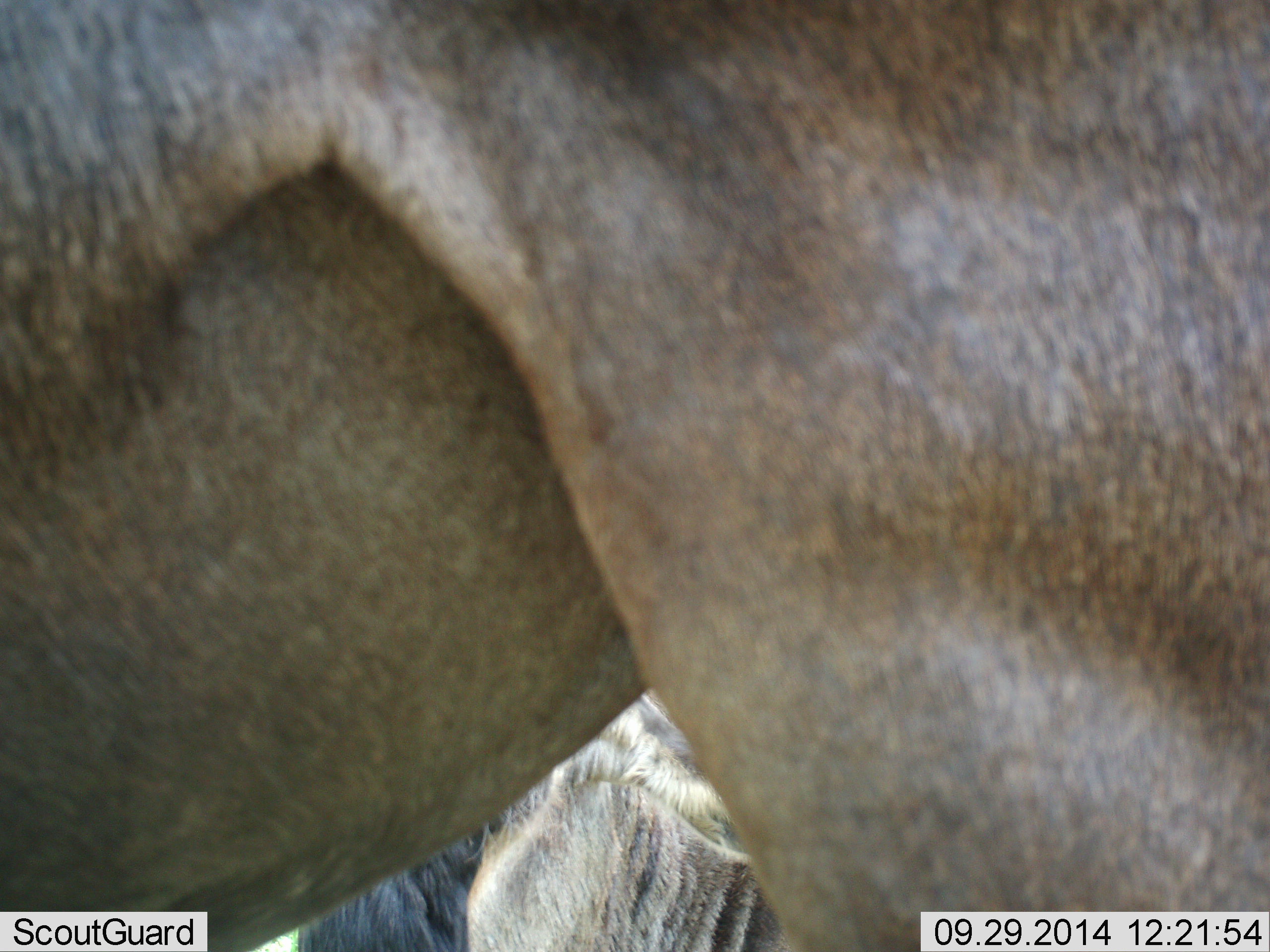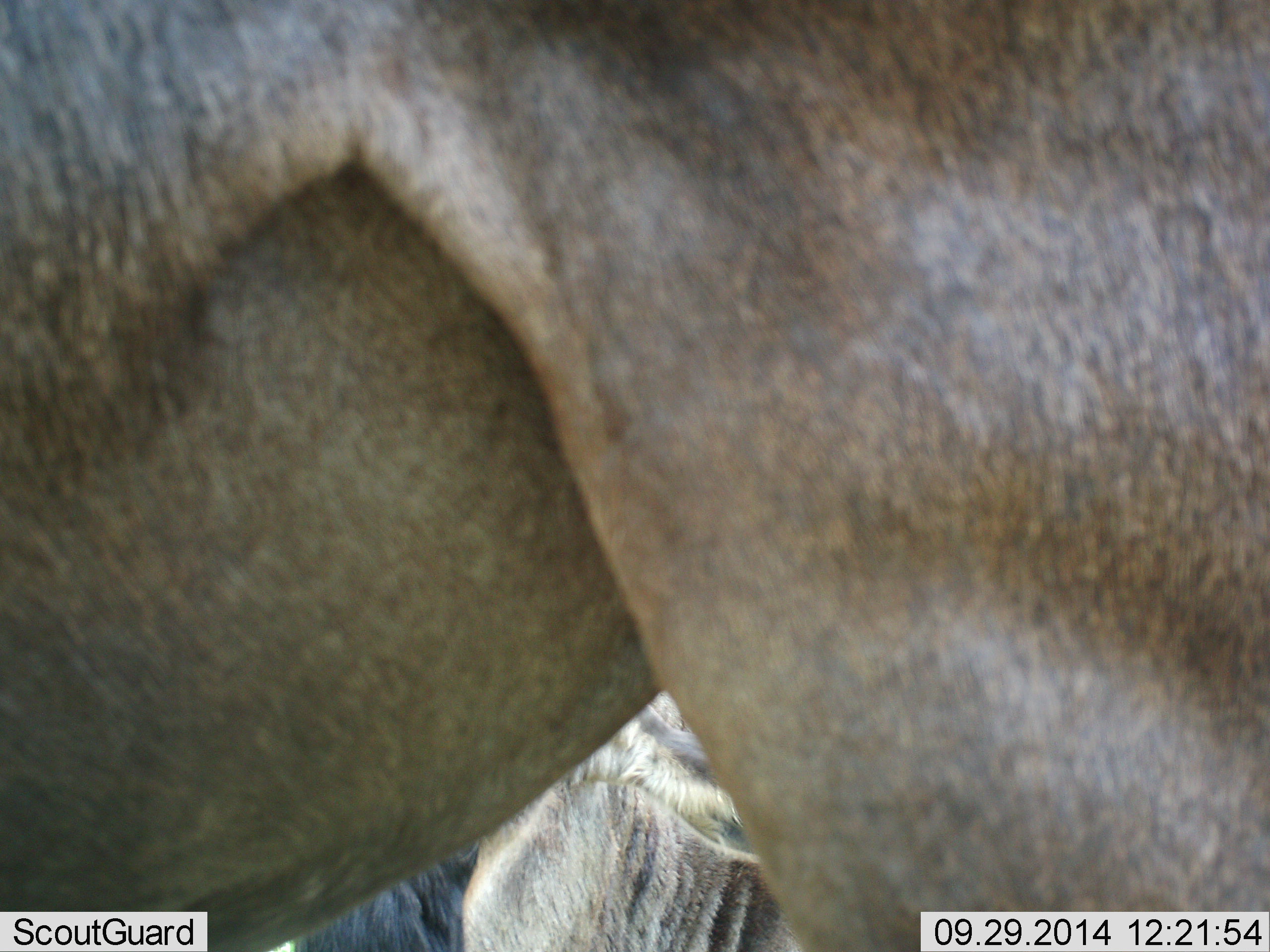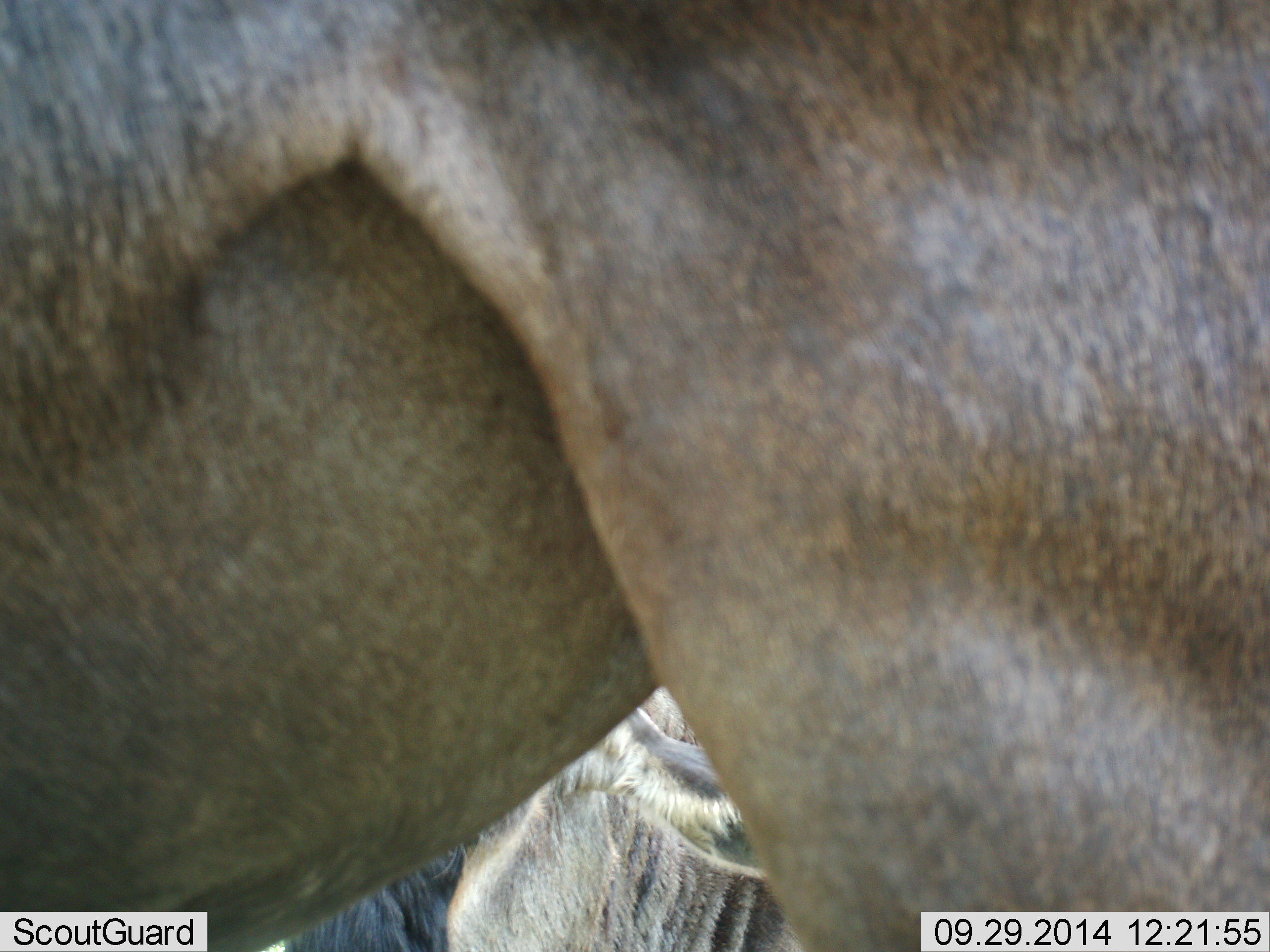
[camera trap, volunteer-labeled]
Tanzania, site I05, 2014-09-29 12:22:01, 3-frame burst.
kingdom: Animalia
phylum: Chordata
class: Mammalia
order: Artiodactyla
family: Bovidae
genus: Connochaetes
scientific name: Connochaetes taurinus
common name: blue wildebeest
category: wildebeest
Wildebeest (blue wildebeest) (Connochaetes taurinus), count 2. Behavior (volunteer vote fractions): standing 100%, resting 20%, moving 0%, interacting 0%. Young present (vote fraction): 0%. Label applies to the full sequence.